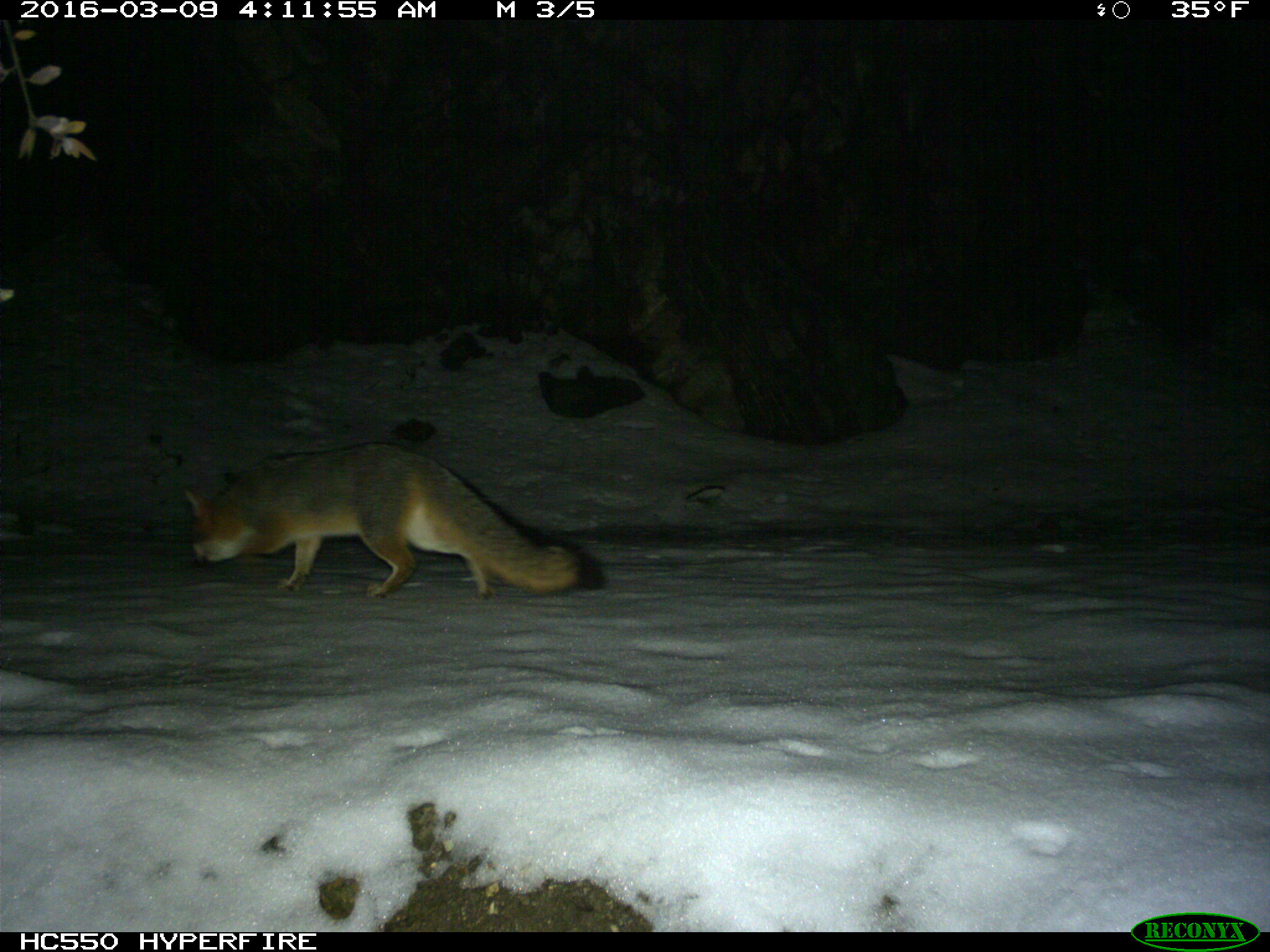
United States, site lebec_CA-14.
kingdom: Animalia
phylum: Chordata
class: Mammalia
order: Carnivora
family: Canidae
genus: Urocyon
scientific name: Urocyon cinereoargenteus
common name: gray fox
Urocyon cinereoargenteus (gray fox).